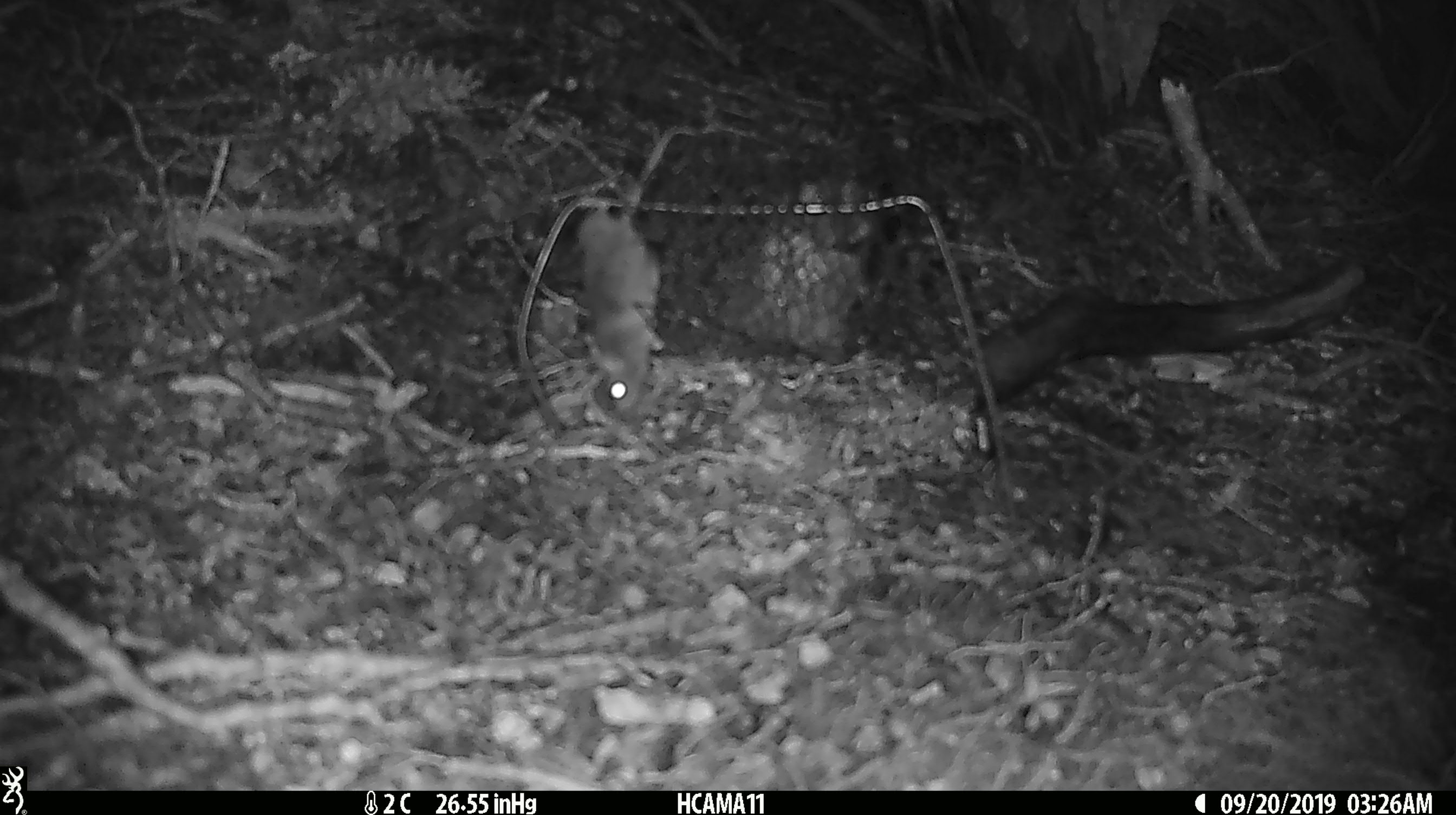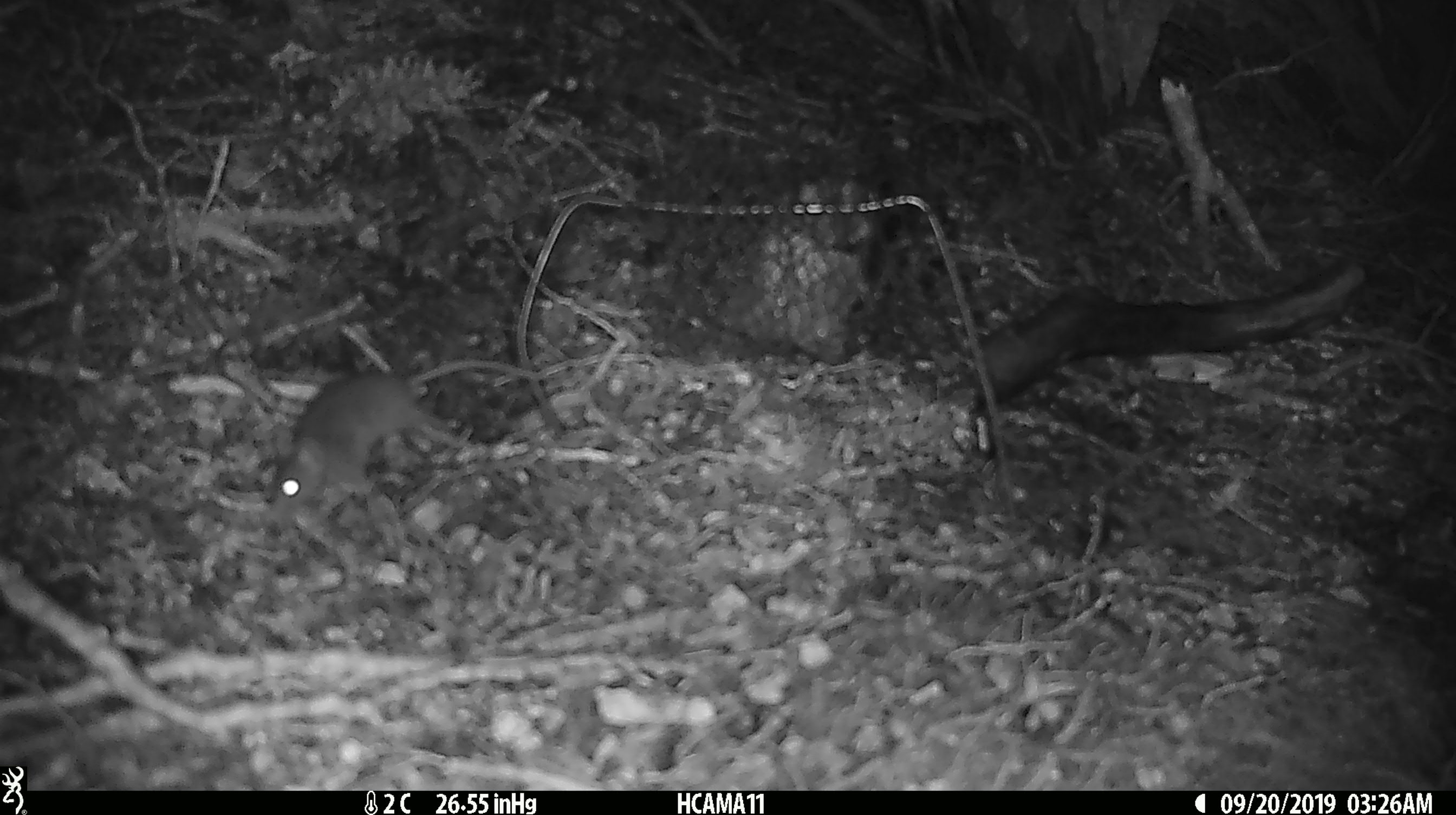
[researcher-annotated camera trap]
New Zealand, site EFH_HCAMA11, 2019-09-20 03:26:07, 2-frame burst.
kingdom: Animalia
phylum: Chordata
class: Mammalia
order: Rodentia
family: Muridae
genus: Mus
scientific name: Mus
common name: mouse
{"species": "mouse (Mus)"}